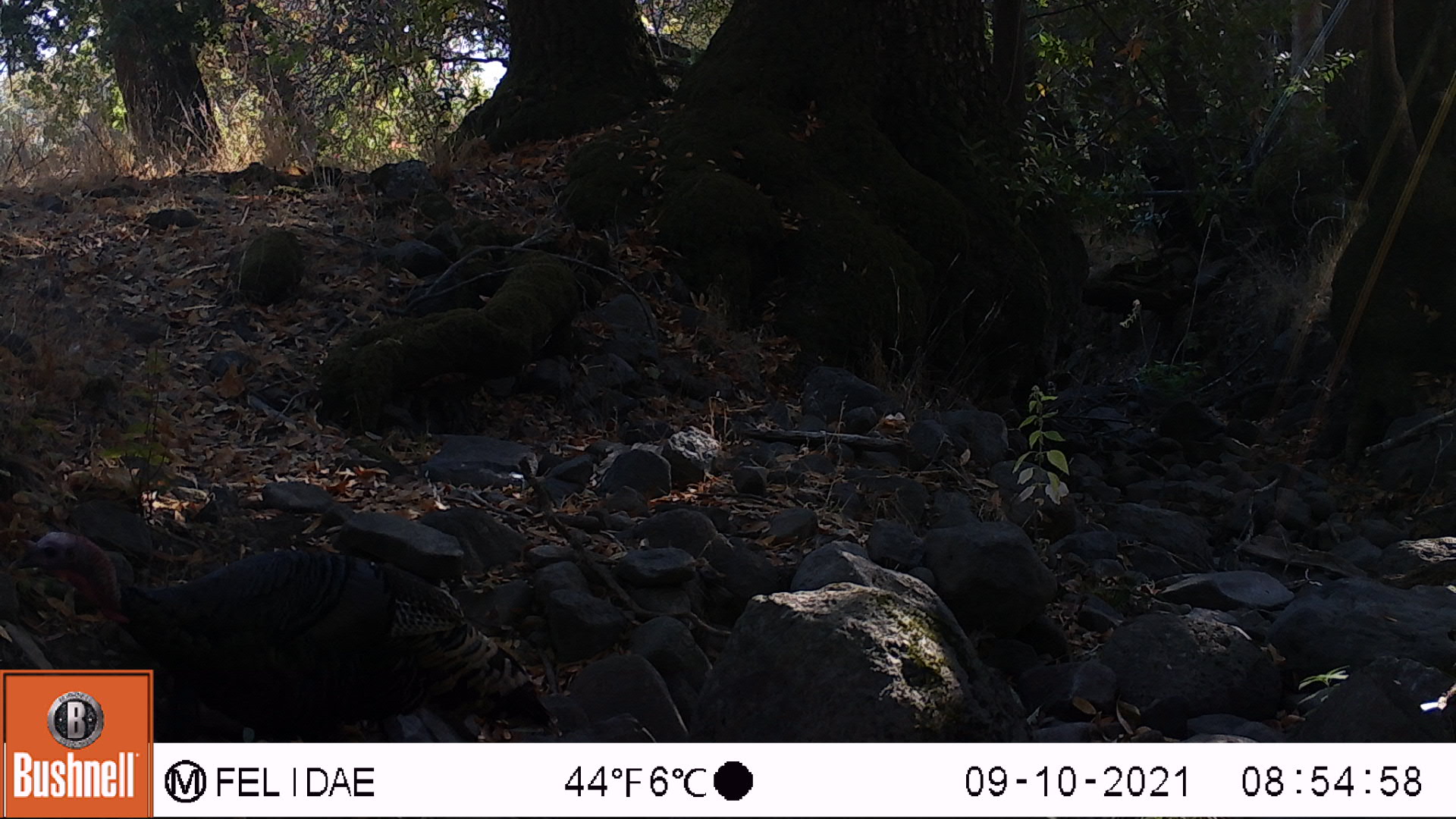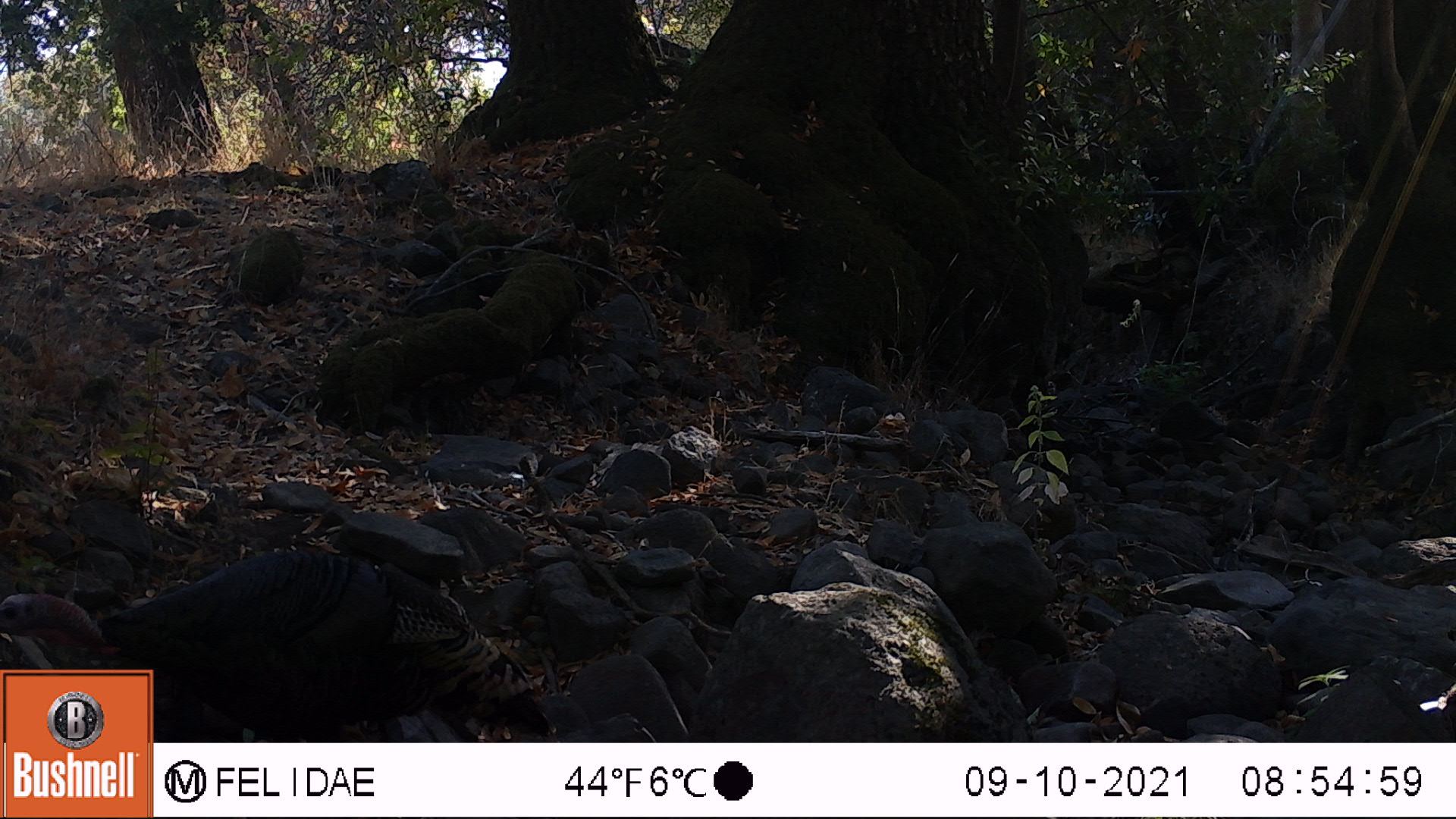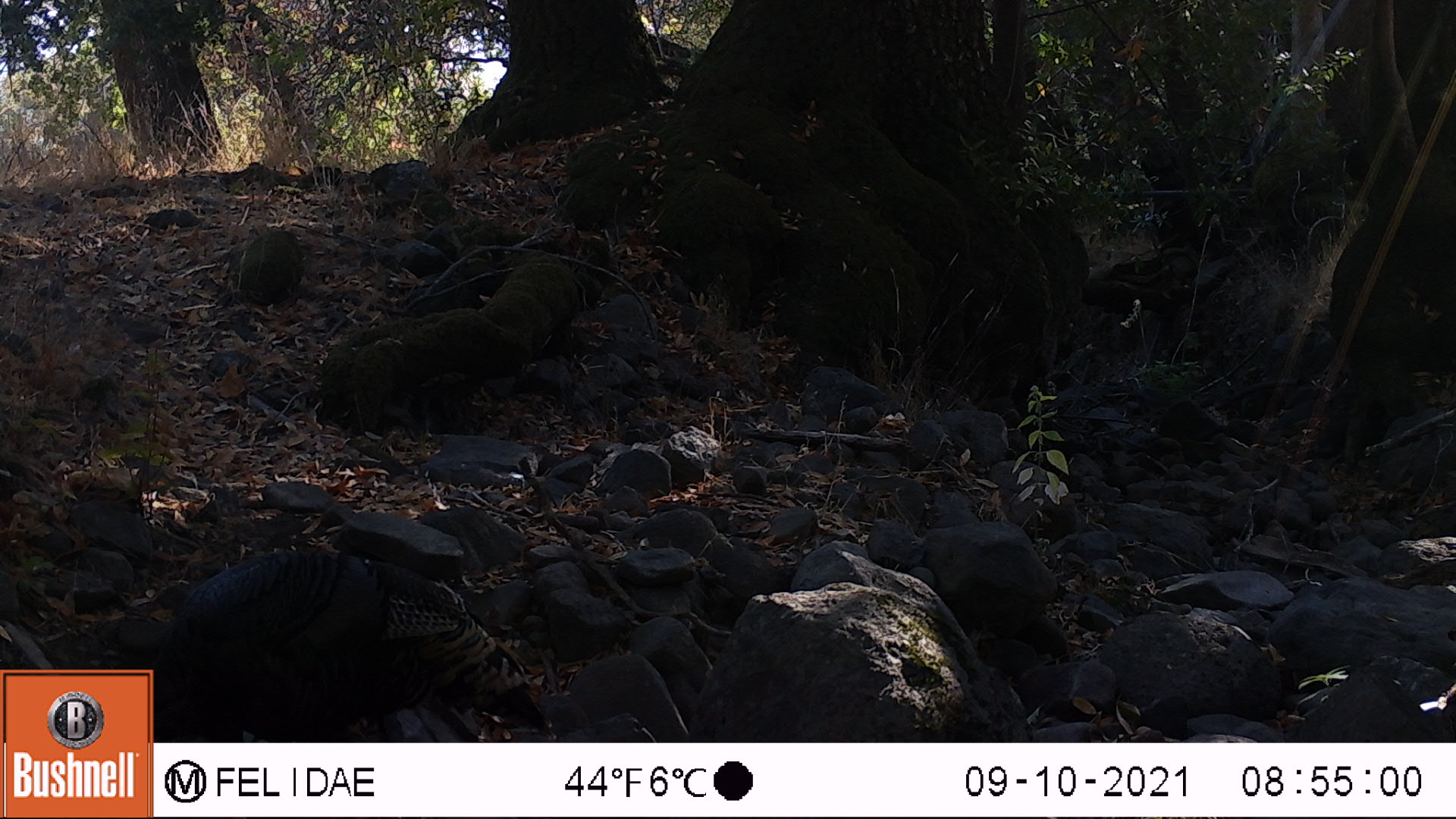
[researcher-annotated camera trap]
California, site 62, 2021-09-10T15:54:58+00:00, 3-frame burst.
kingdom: Animalia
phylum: Chordata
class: Aves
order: Galliformes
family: Phasianidae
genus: Meleagris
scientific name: Meleagris gallopavo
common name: turkey